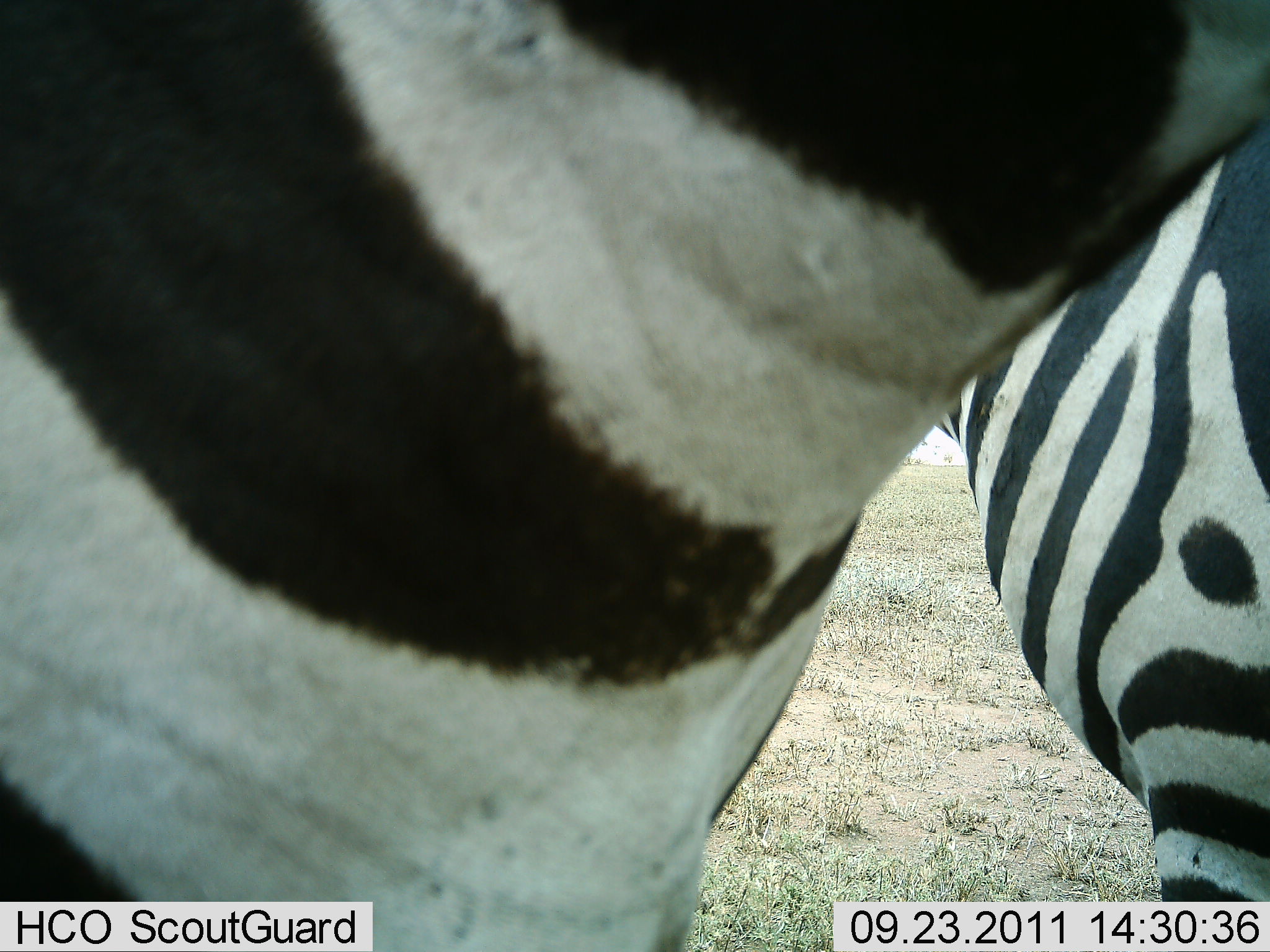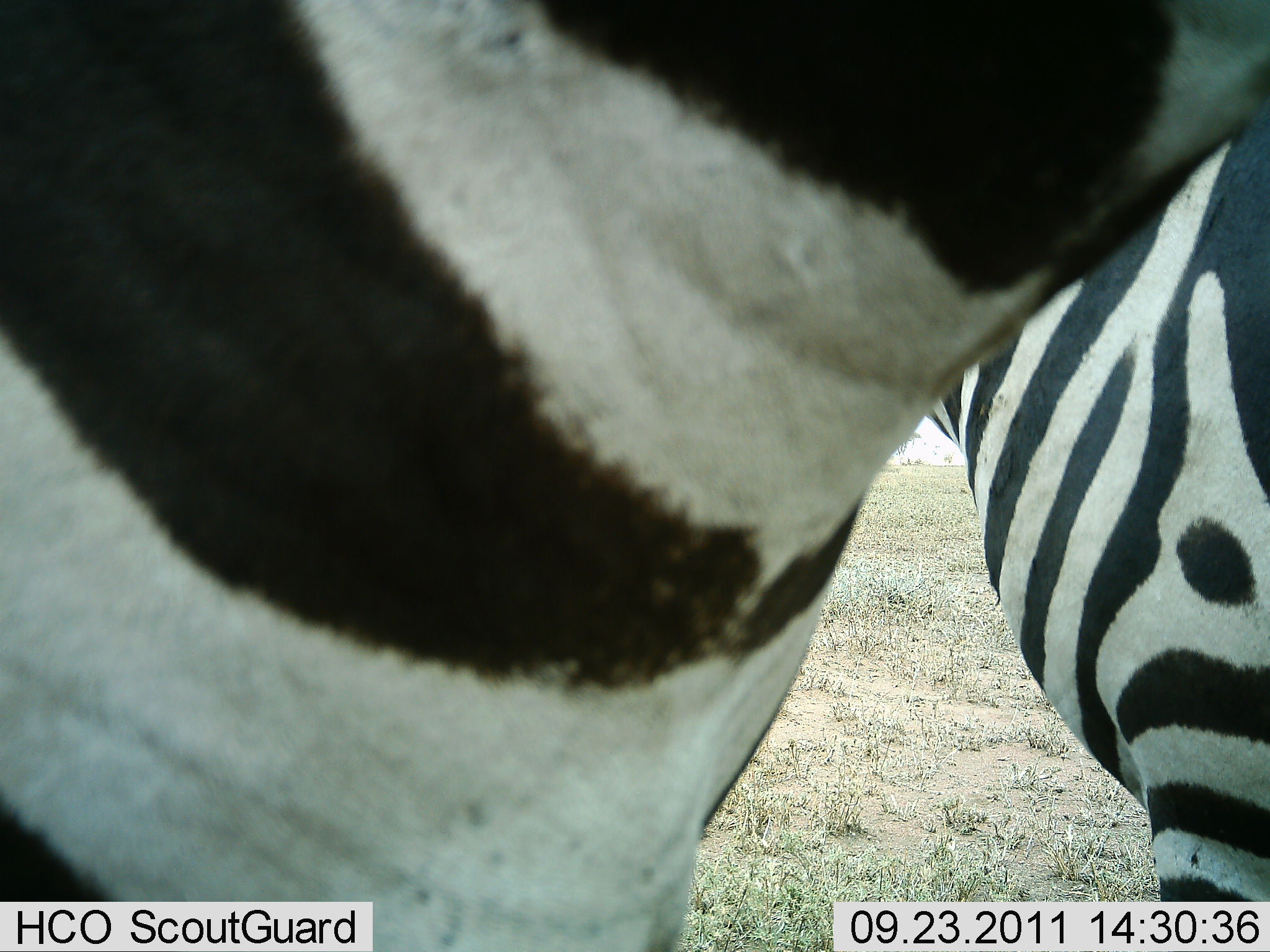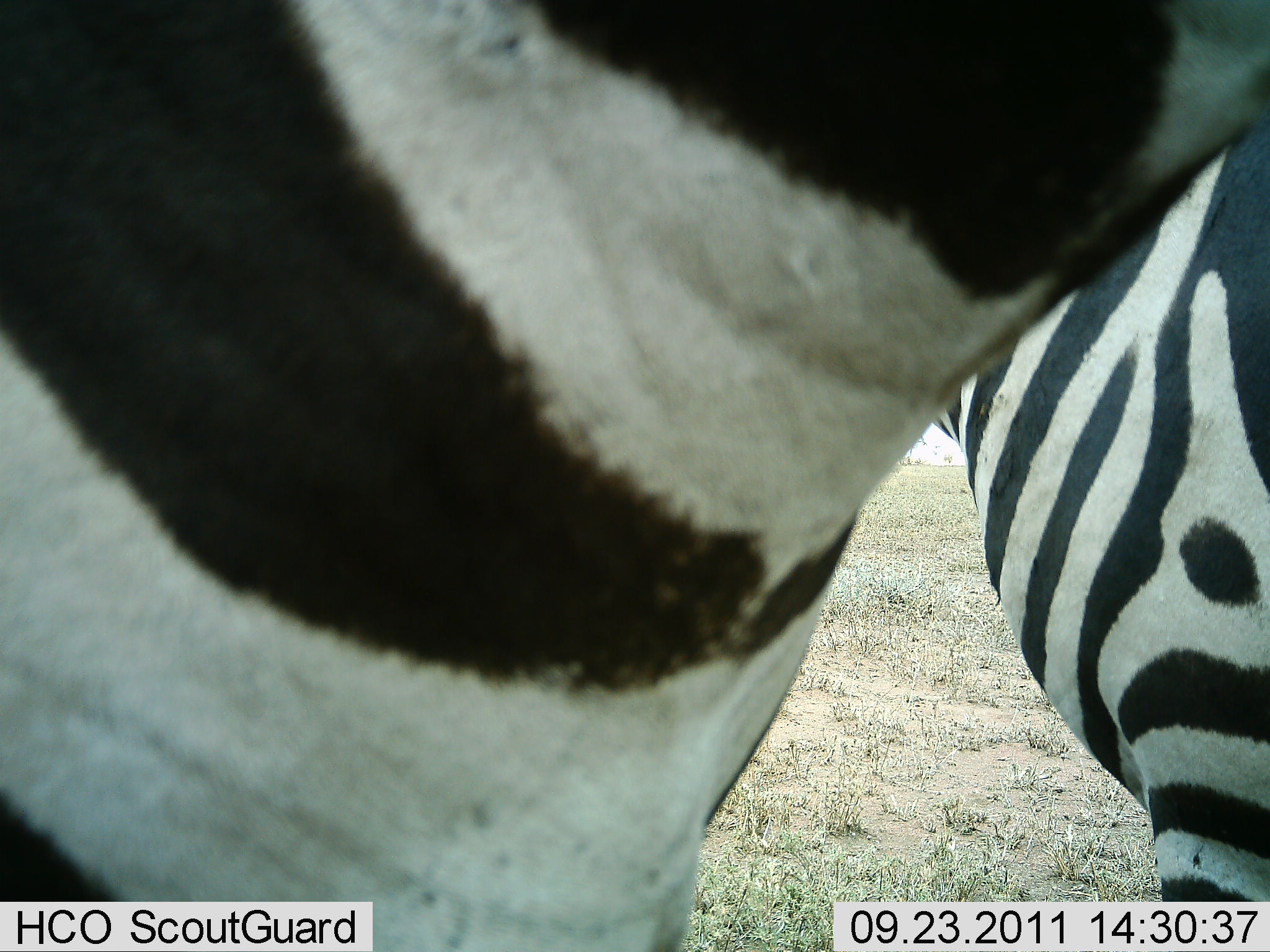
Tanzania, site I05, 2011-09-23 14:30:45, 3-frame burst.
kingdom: Animalia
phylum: Chordata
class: Mammalia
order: Perissodactyla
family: Equidae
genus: Equus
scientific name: Equus quagga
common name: plains zebra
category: zebra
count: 2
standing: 90%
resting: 0%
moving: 0%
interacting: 10%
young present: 0%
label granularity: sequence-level